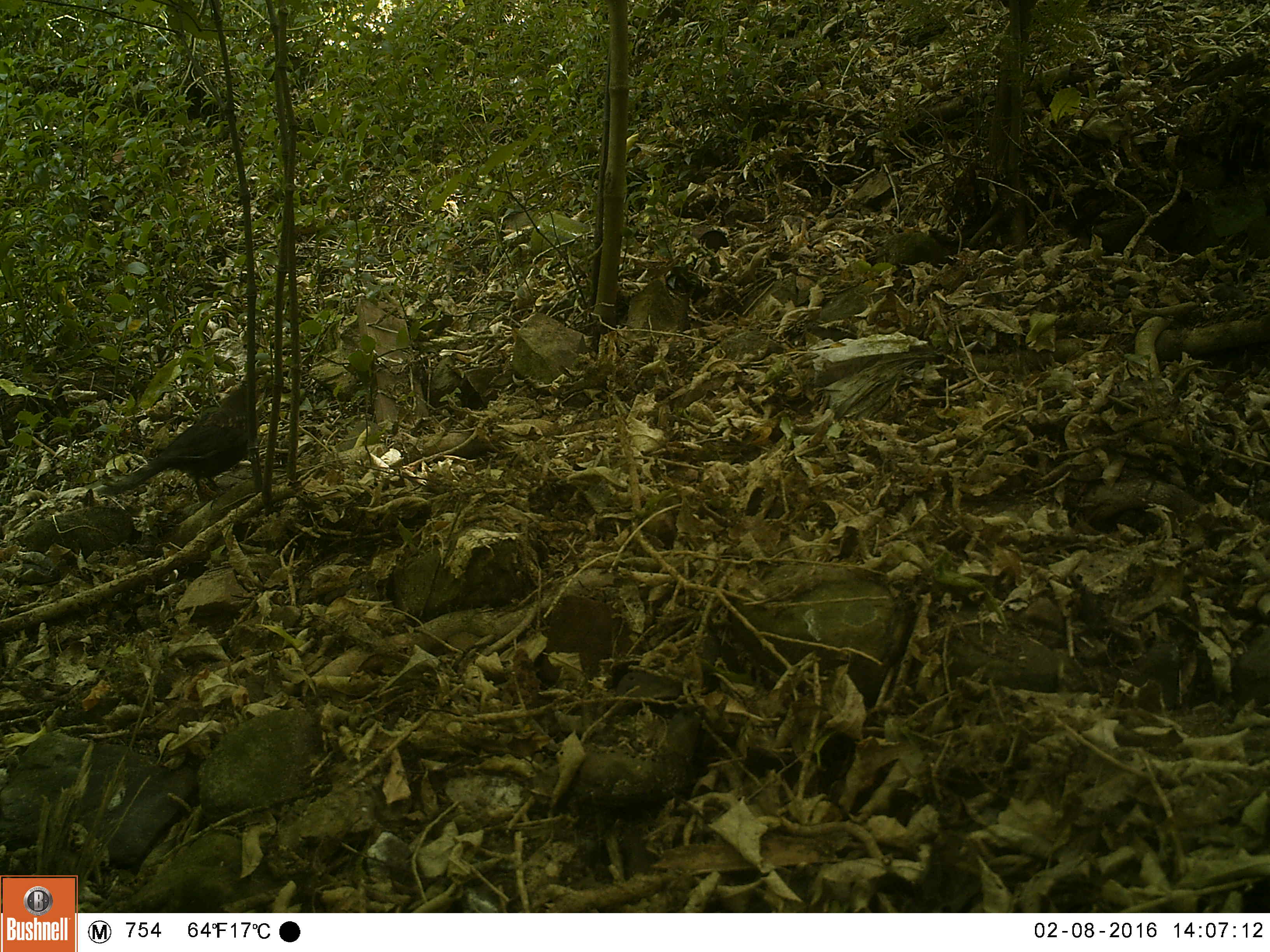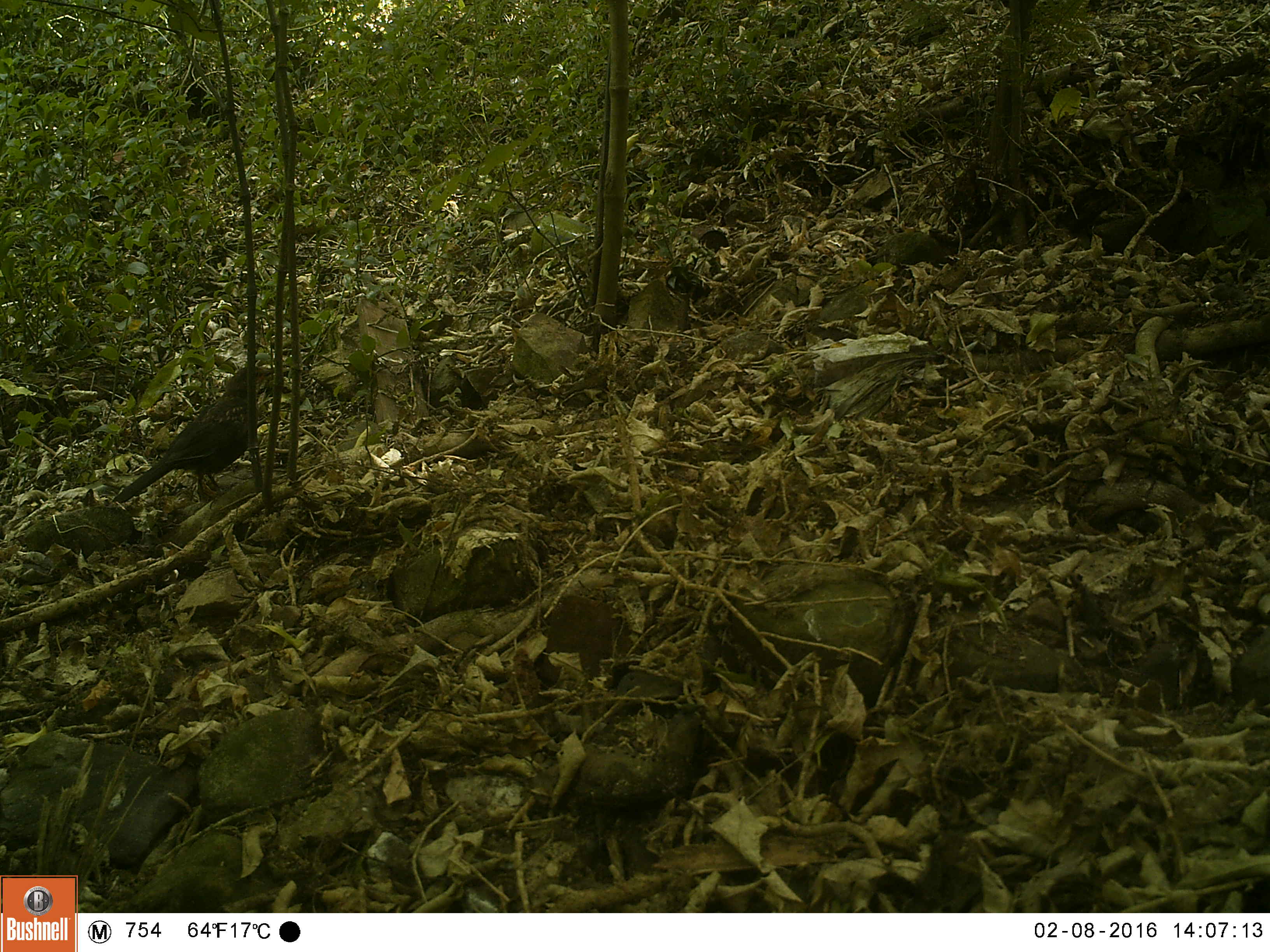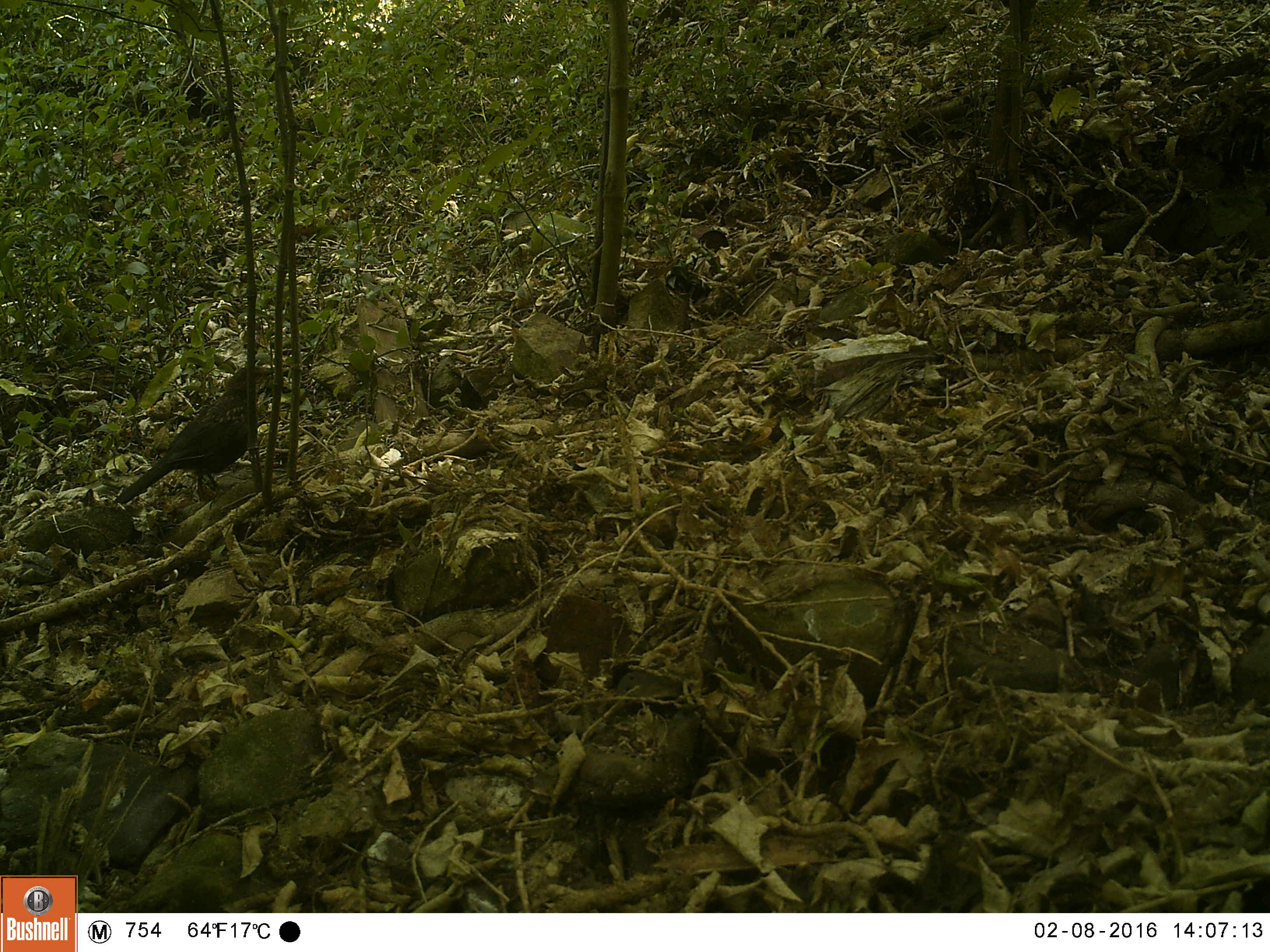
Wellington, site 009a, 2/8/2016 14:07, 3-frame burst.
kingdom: Animalia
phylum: Chordata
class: Aves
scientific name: Aves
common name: bird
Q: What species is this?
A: Bird (Aves).